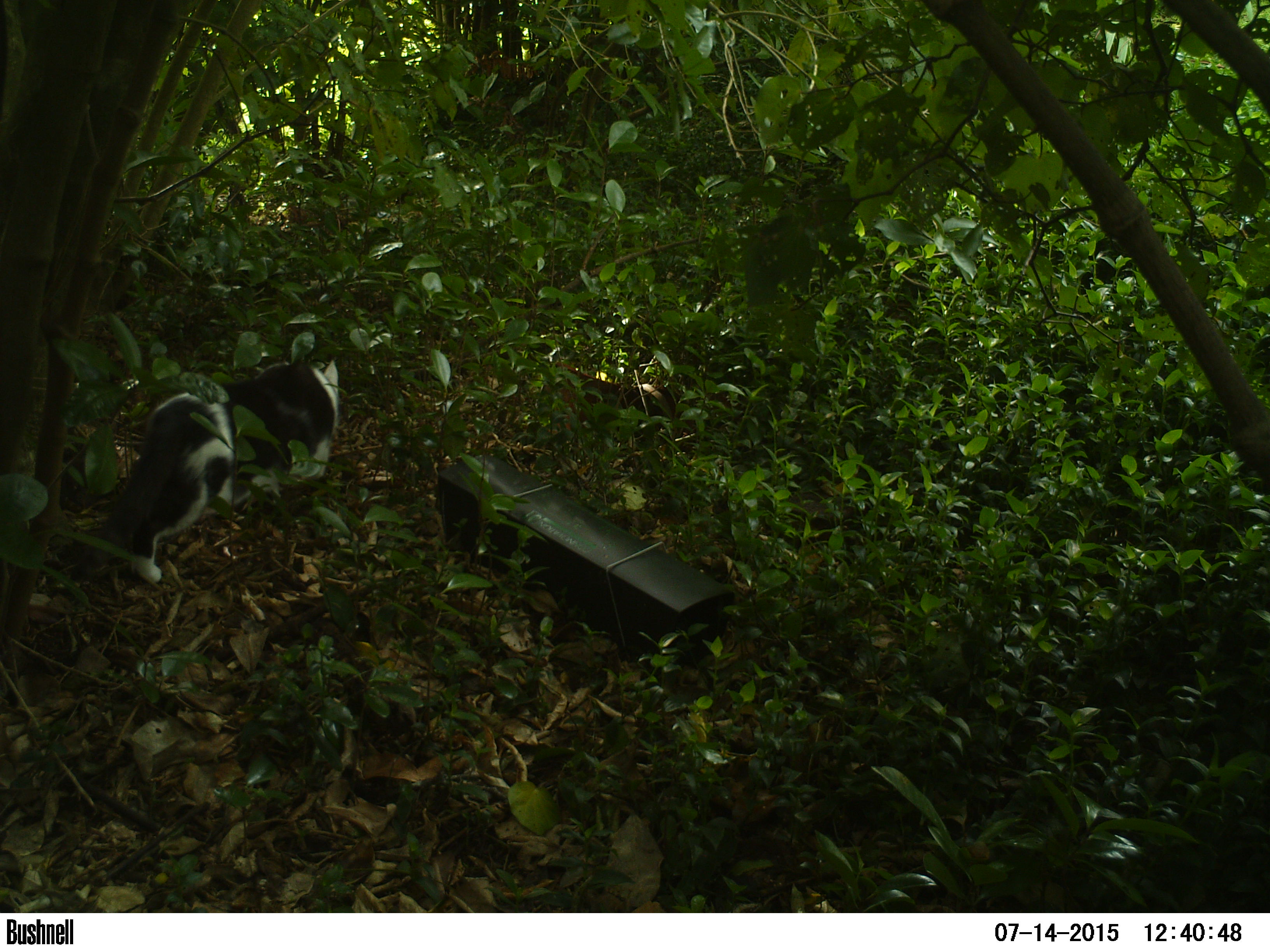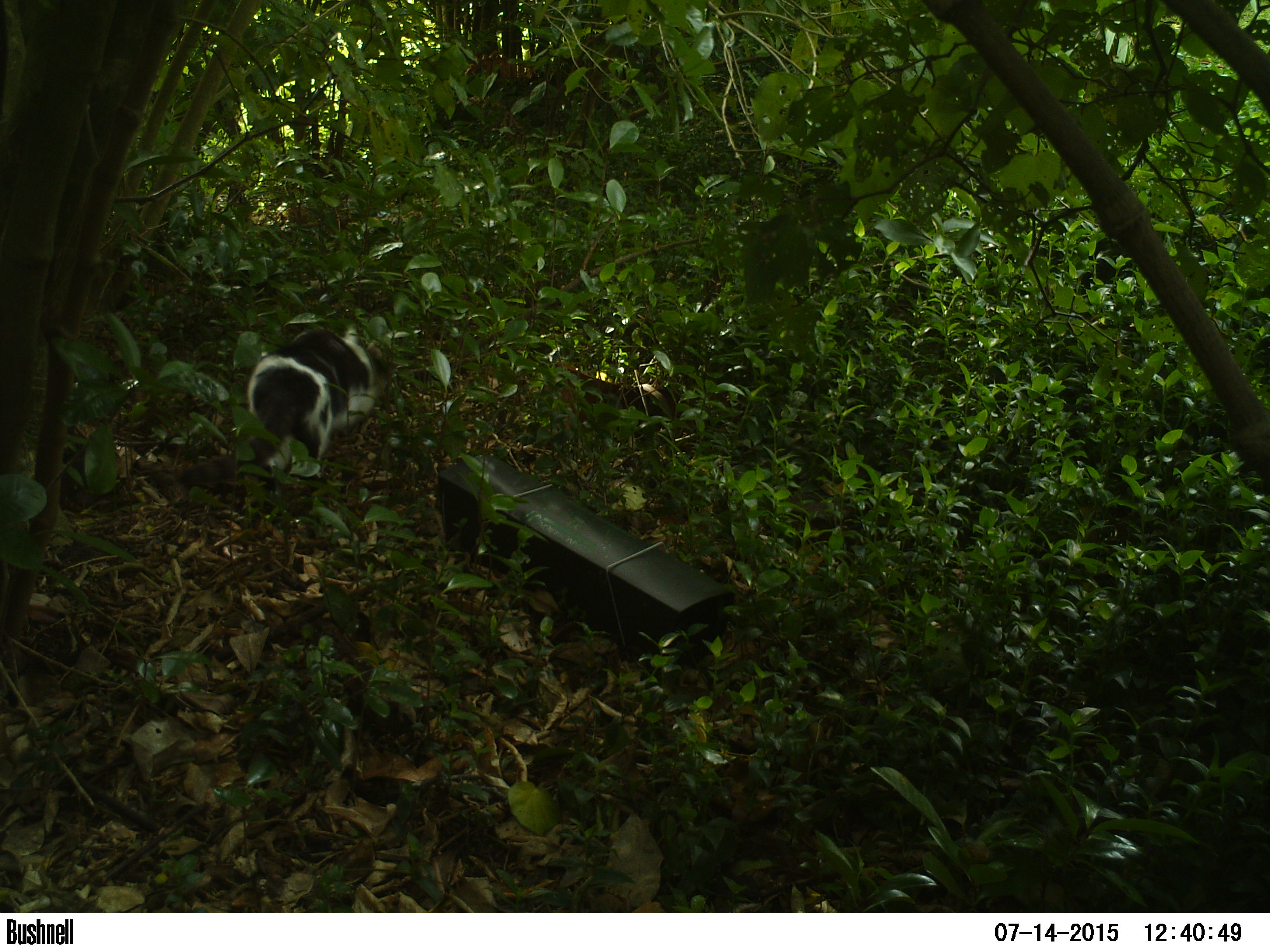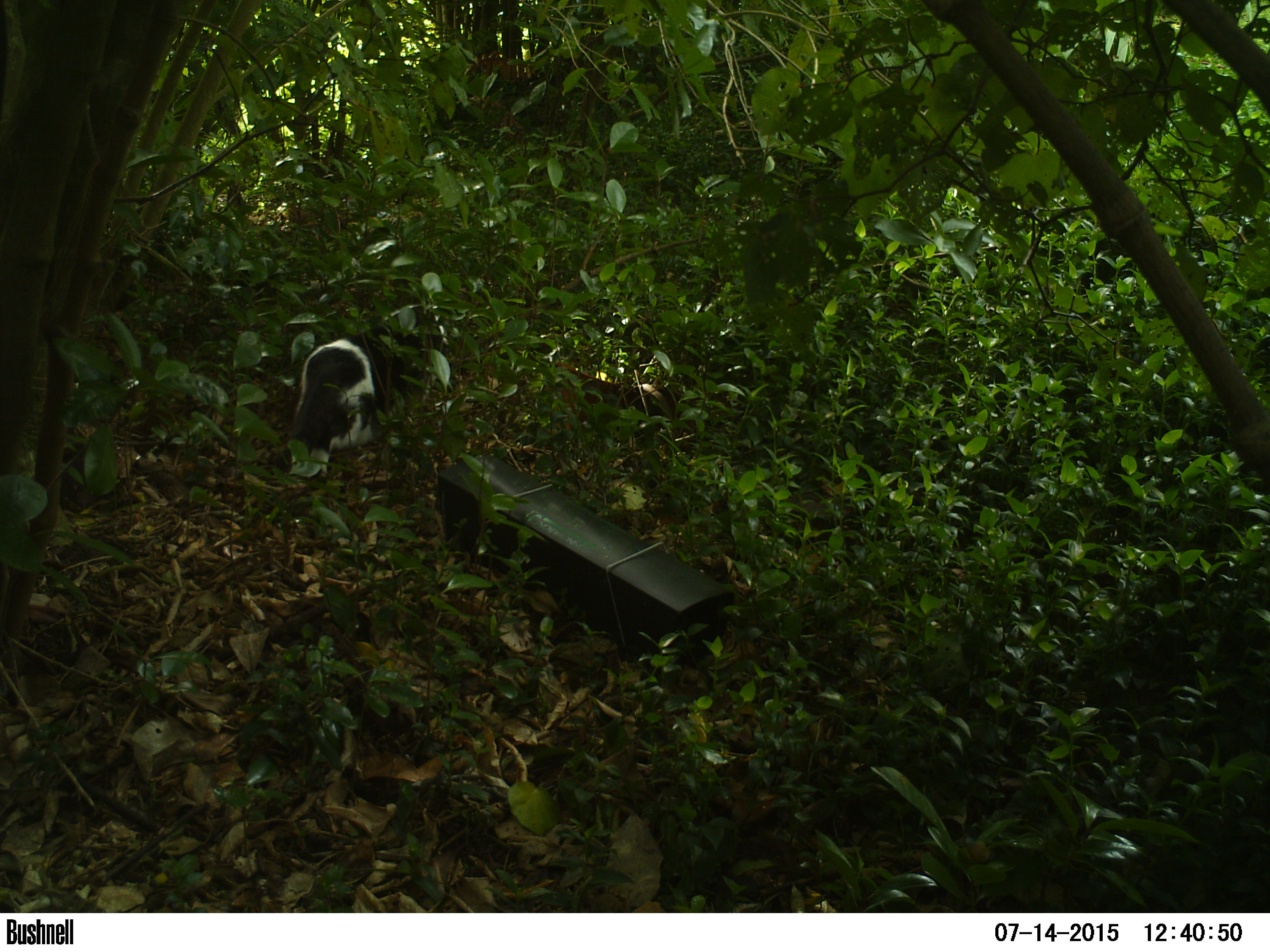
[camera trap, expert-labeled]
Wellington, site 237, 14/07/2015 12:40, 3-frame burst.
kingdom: Animalia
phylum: Chordata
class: Mammalia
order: Carnivora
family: Felidae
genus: Felis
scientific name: Felis catus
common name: cat